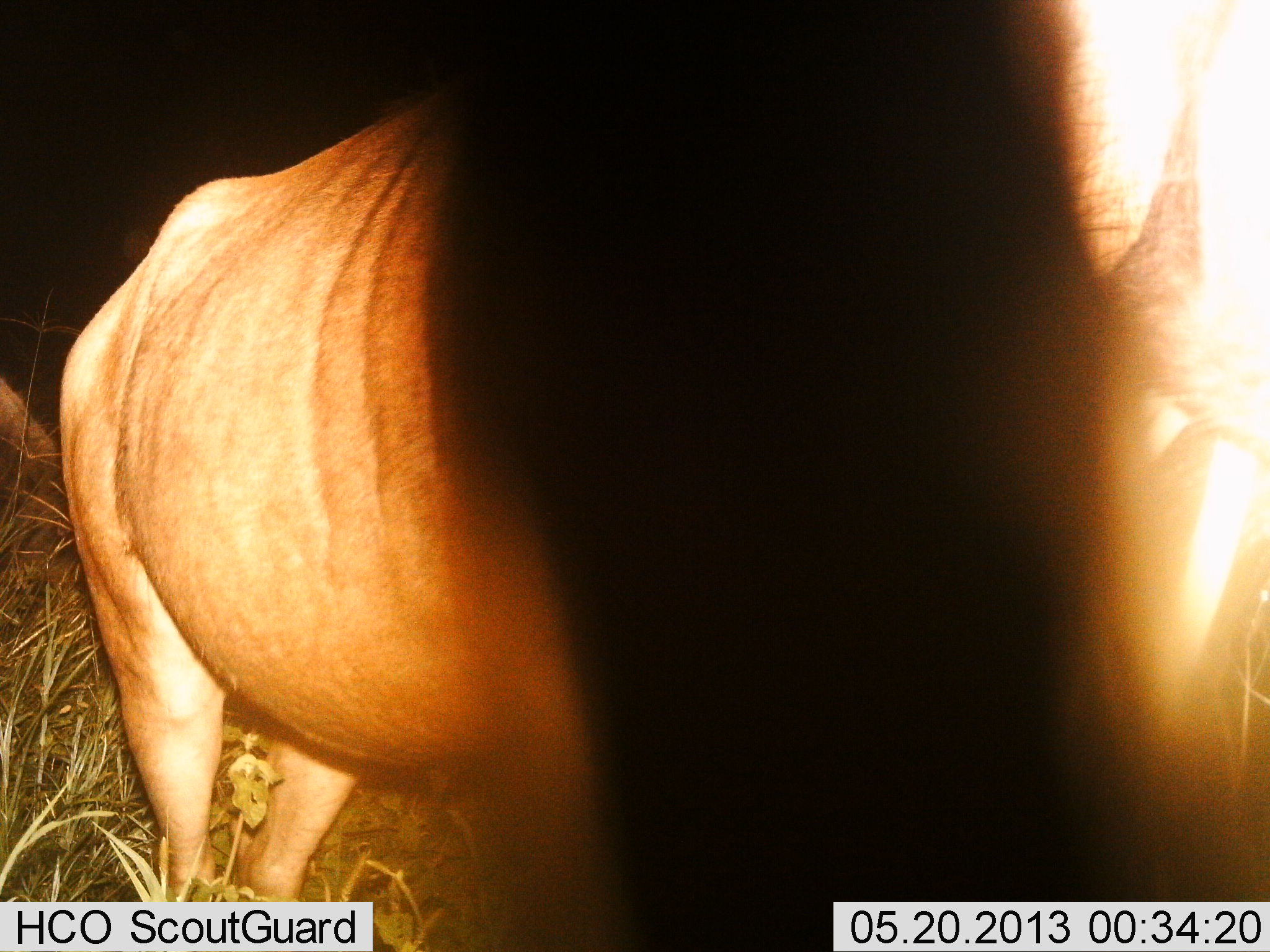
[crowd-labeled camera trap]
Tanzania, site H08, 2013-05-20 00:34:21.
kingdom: Animalia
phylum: Chordata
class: Mammalia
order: Artiodactyla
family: Bovidae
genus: Connochaetes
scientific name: Connochaetes taurinus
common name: blue wildebeest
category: wildebeest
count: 1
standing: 93%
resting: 0%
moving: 7%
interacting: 7%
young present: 0%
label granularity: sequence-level